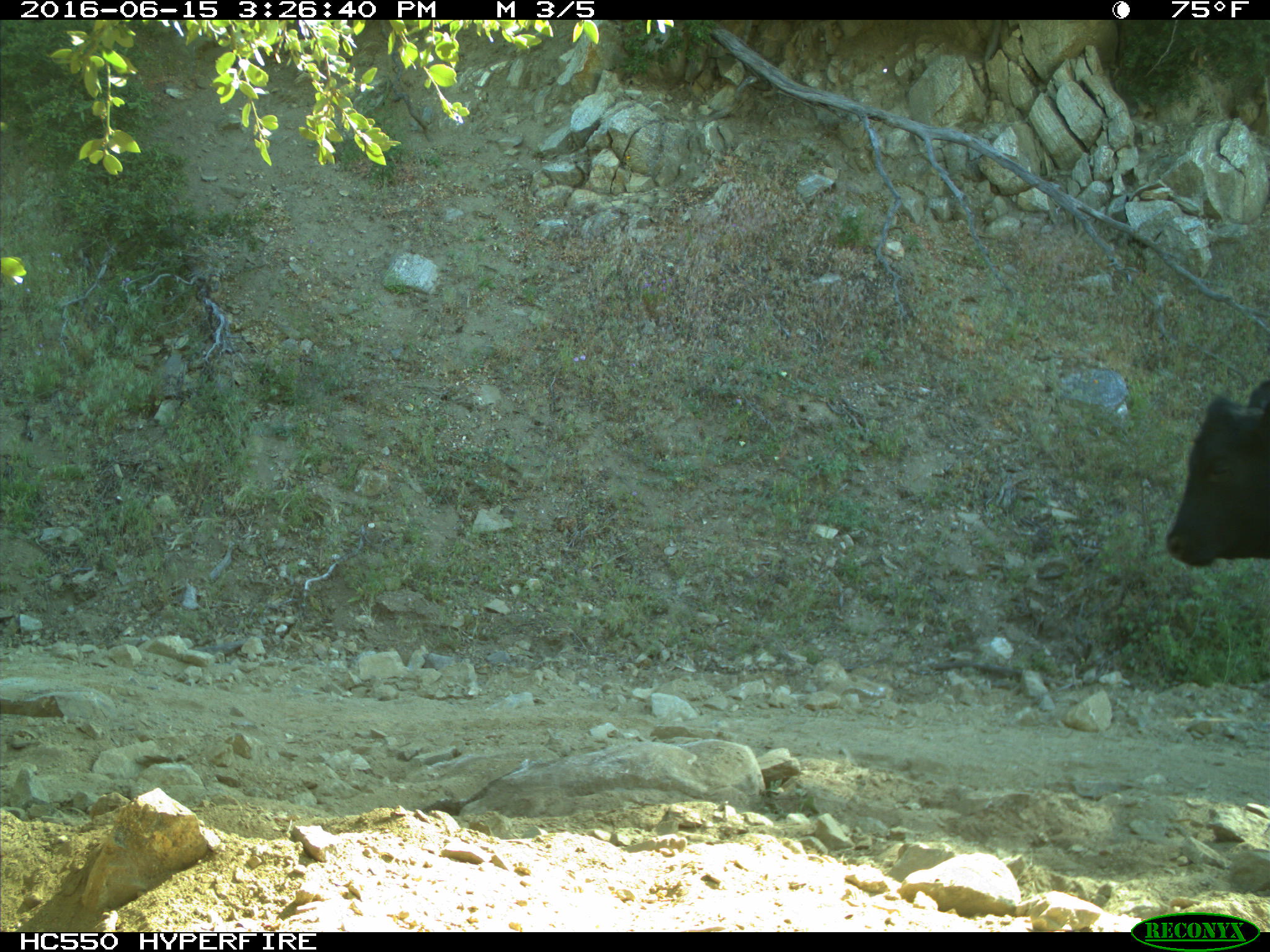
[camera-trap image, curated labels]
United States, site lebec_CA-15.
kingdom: Animalia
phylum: Chordata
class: Mammalia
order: Artiodactyla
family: Bovidae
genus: Bos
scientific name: Bos taurus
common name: domestic cow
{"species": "Bos taurus (domestic cow)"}